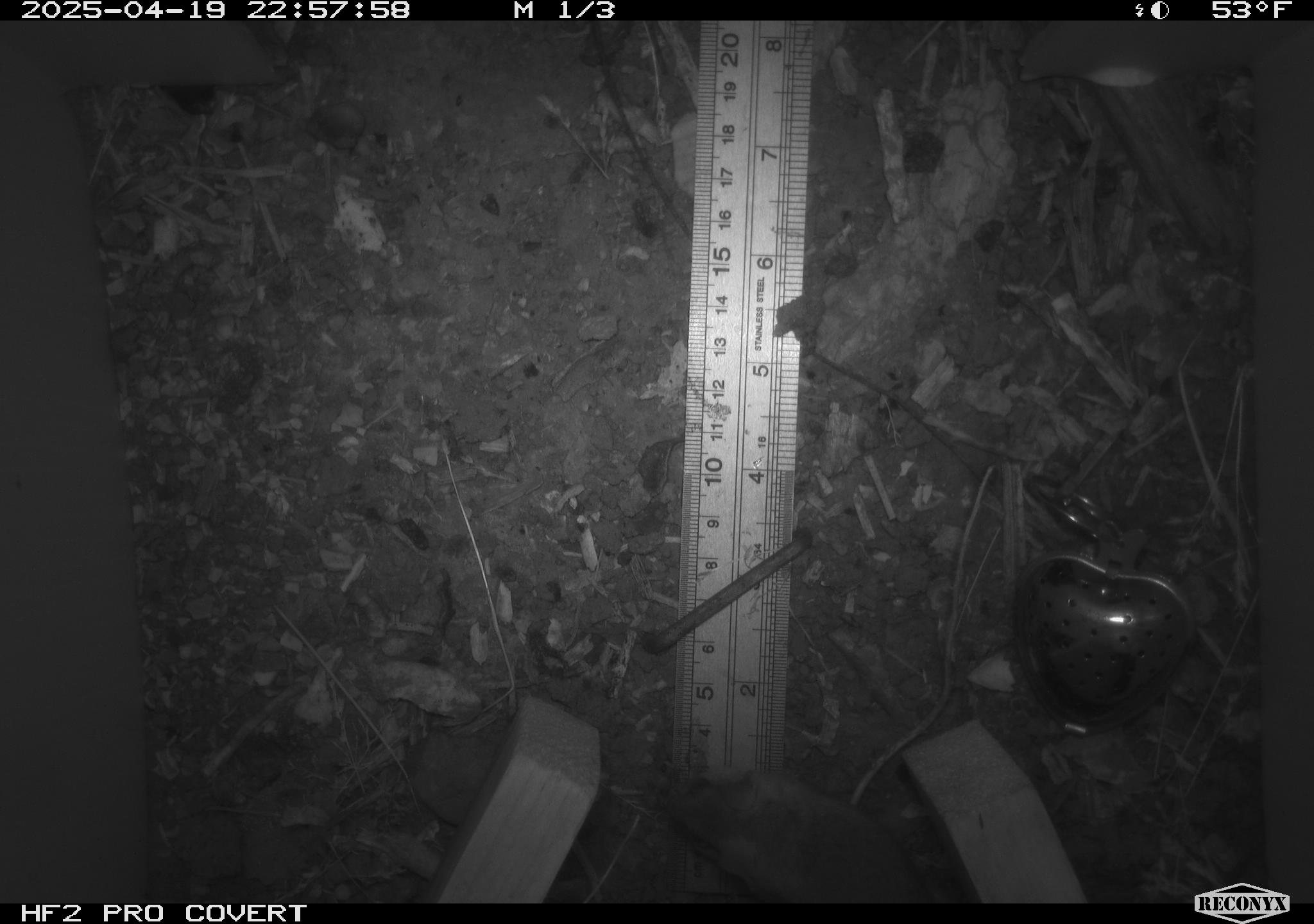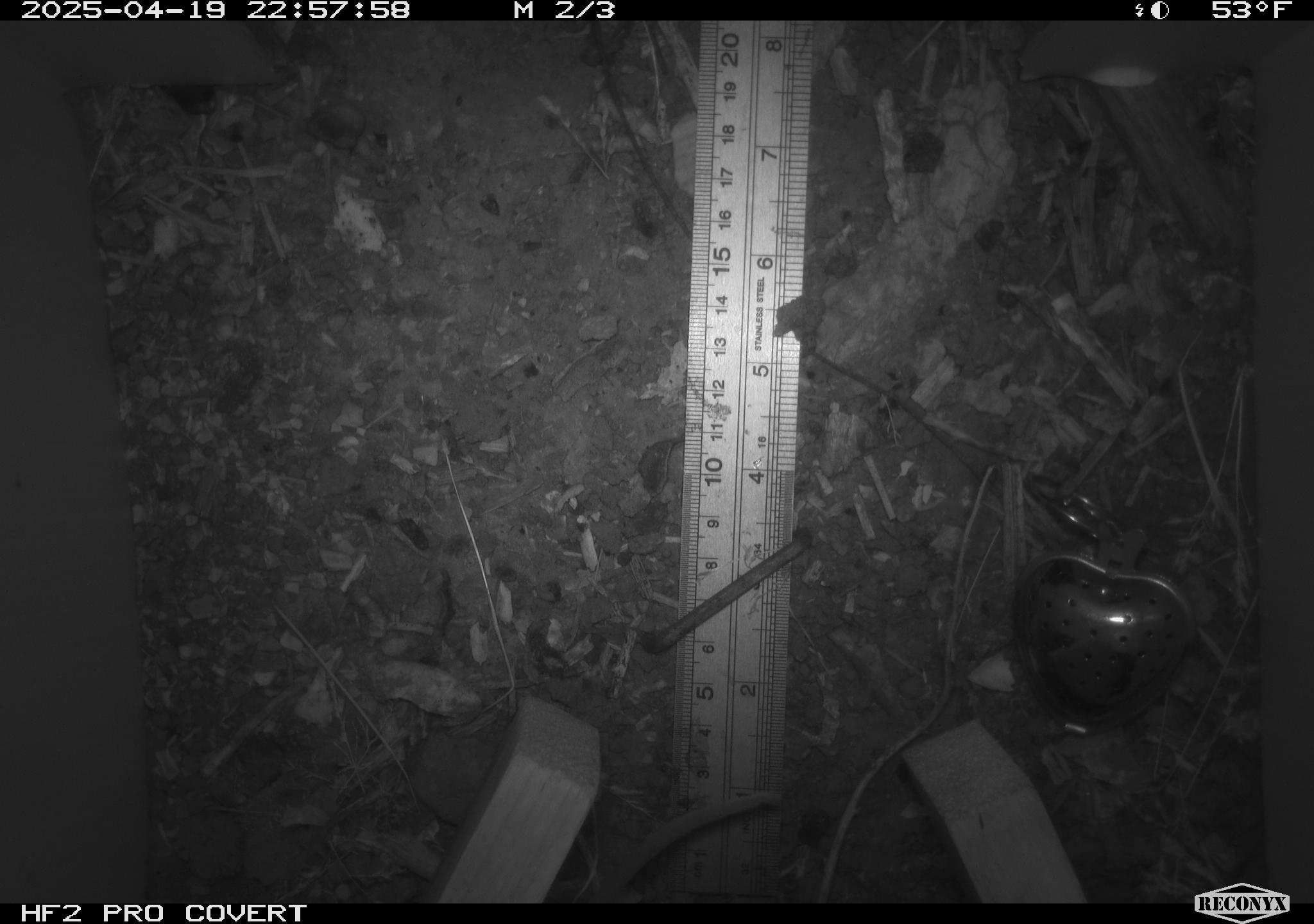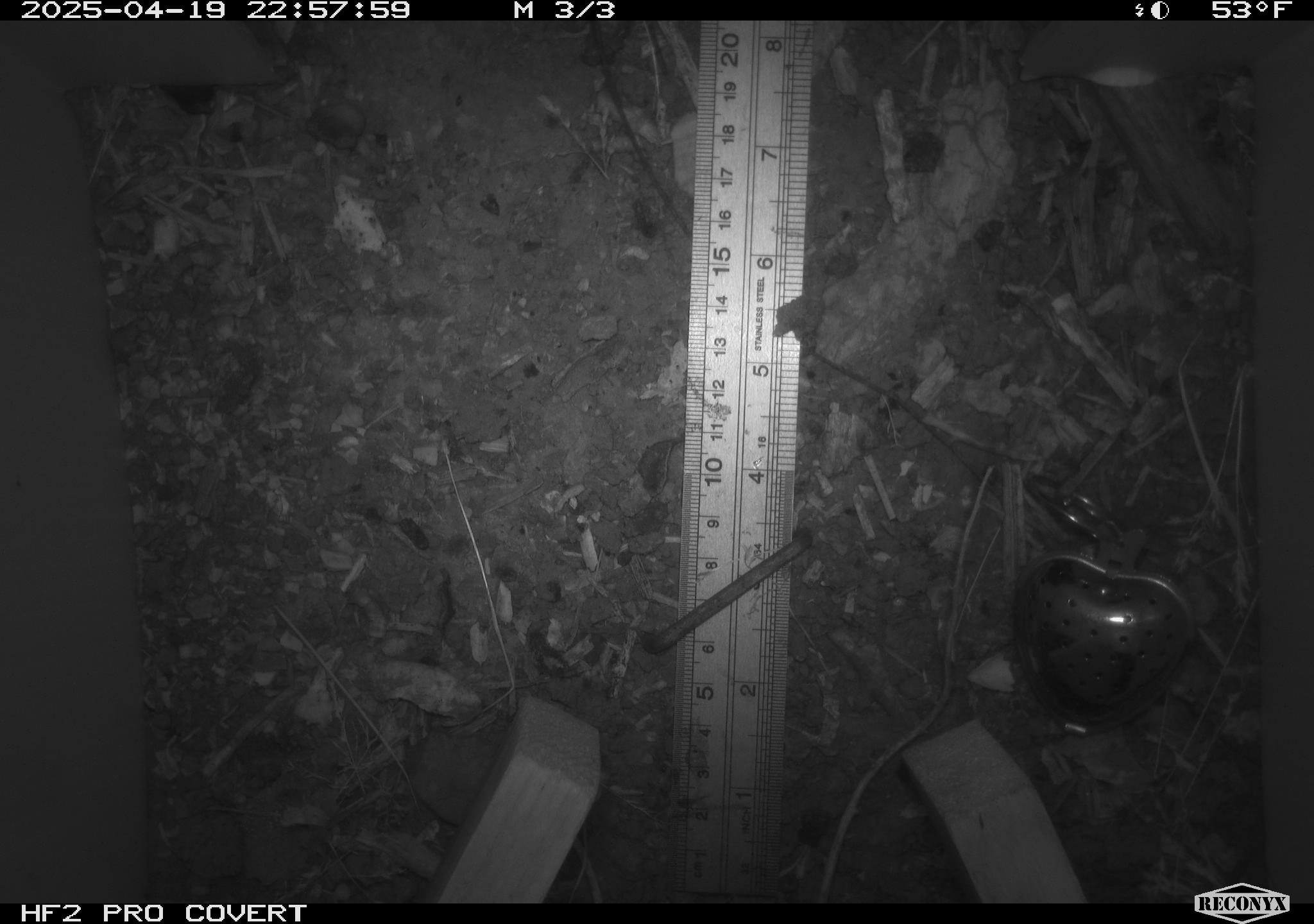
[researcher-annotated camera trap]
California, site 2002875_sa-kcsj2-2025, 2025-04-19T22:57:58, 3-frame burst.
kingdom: Animalia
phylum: Chordata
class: Mammalia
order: Rodentia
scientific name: Rodentia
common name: rodent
Rodent (Rodentia).